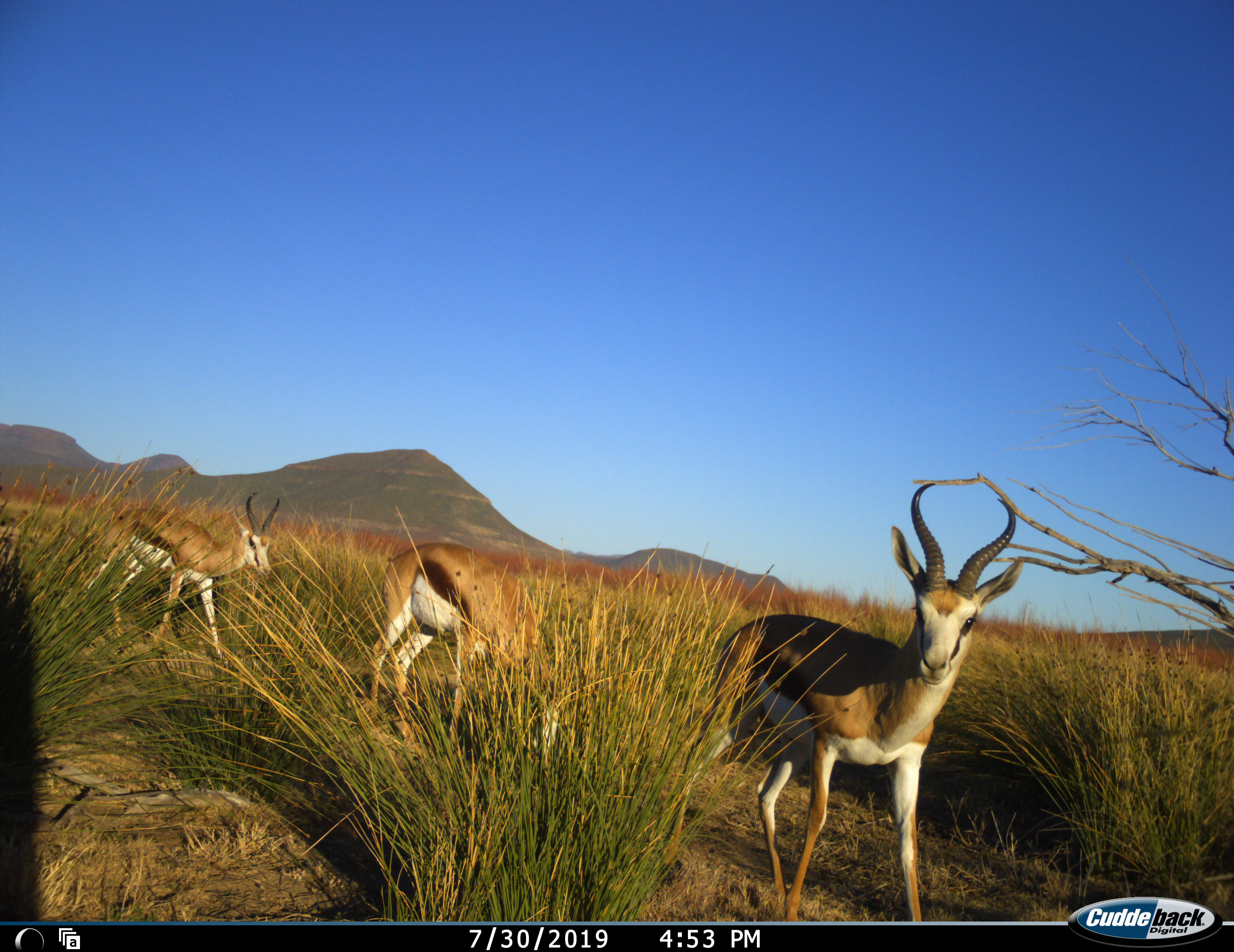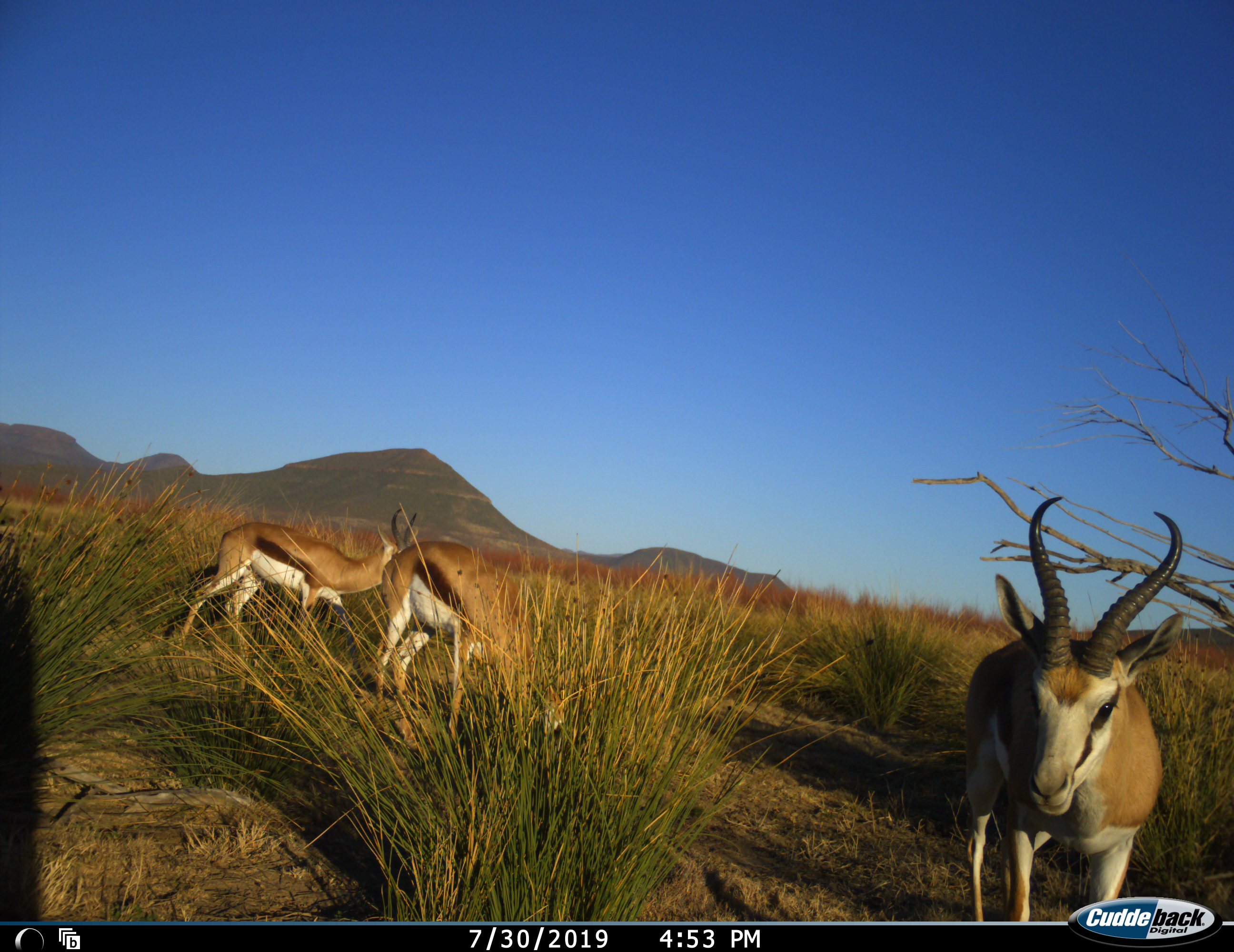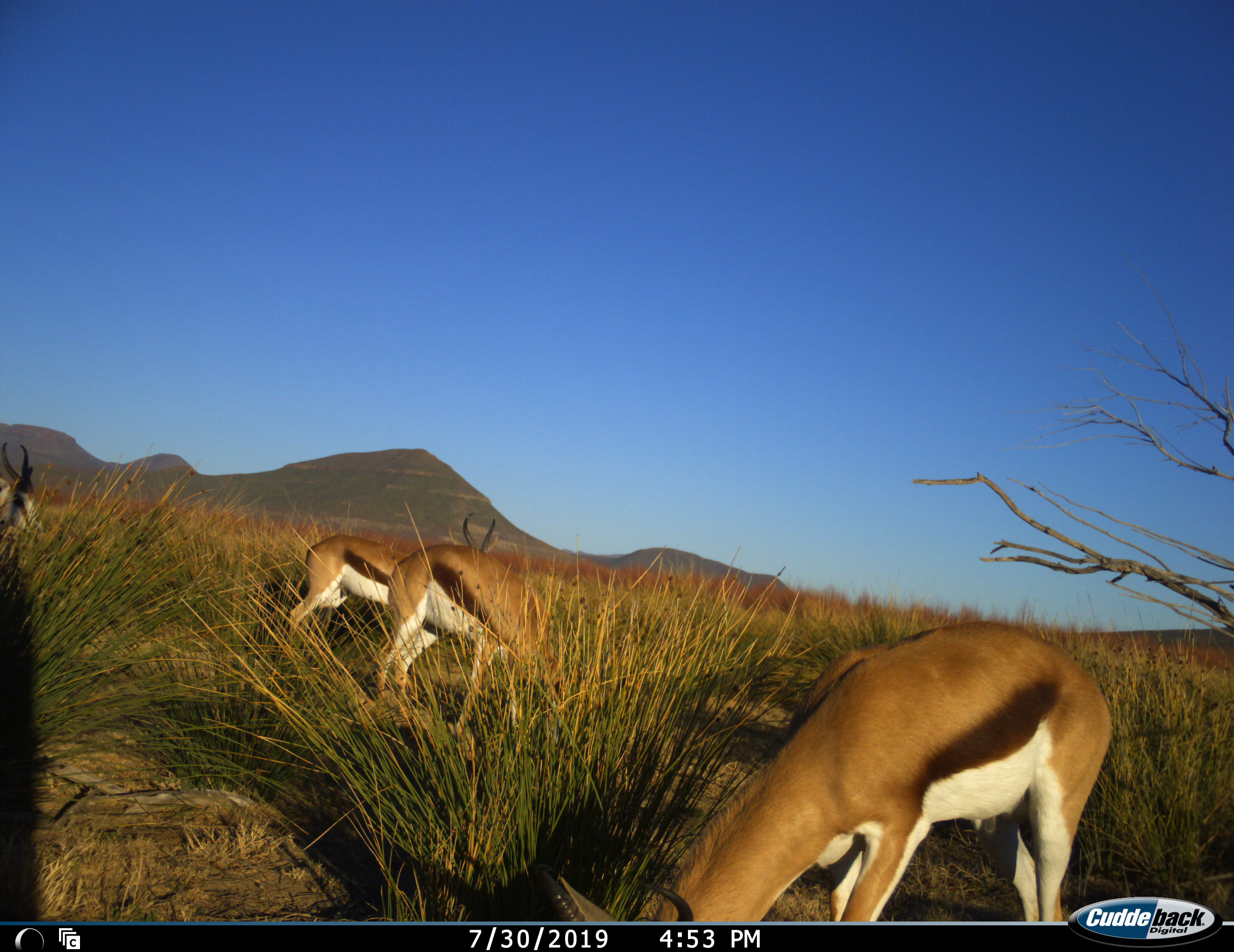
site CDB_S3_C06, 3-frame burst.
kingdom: Animalia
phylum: Chordata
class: Mammalia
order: Artiodactyla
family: Bovidae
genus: Antidorcas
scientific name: Antidorcas marsupialis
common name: springbok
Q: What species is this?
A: Springbok (Antidorcas marsupialis).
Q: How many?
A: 4.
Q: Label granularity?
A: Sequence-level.